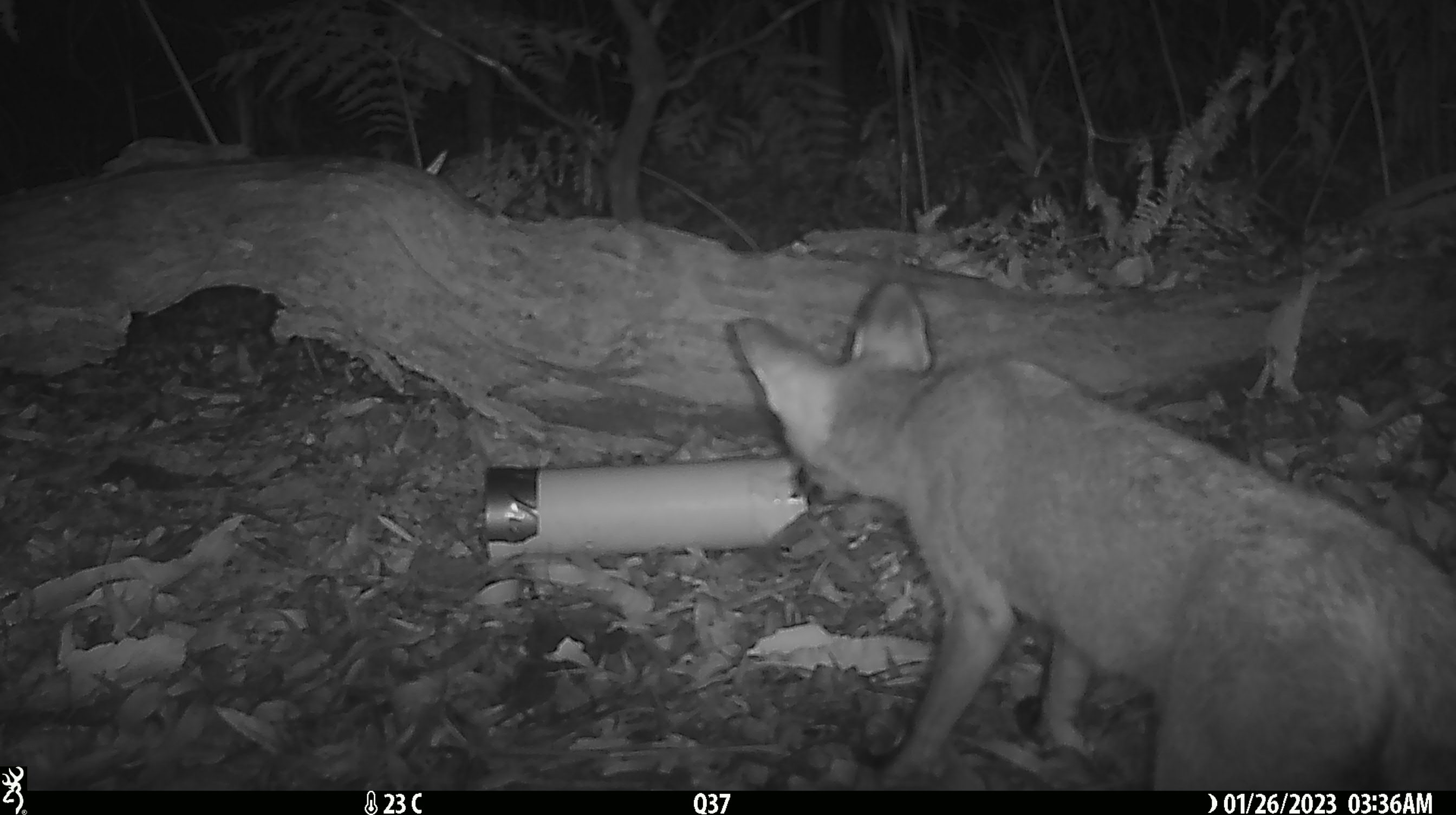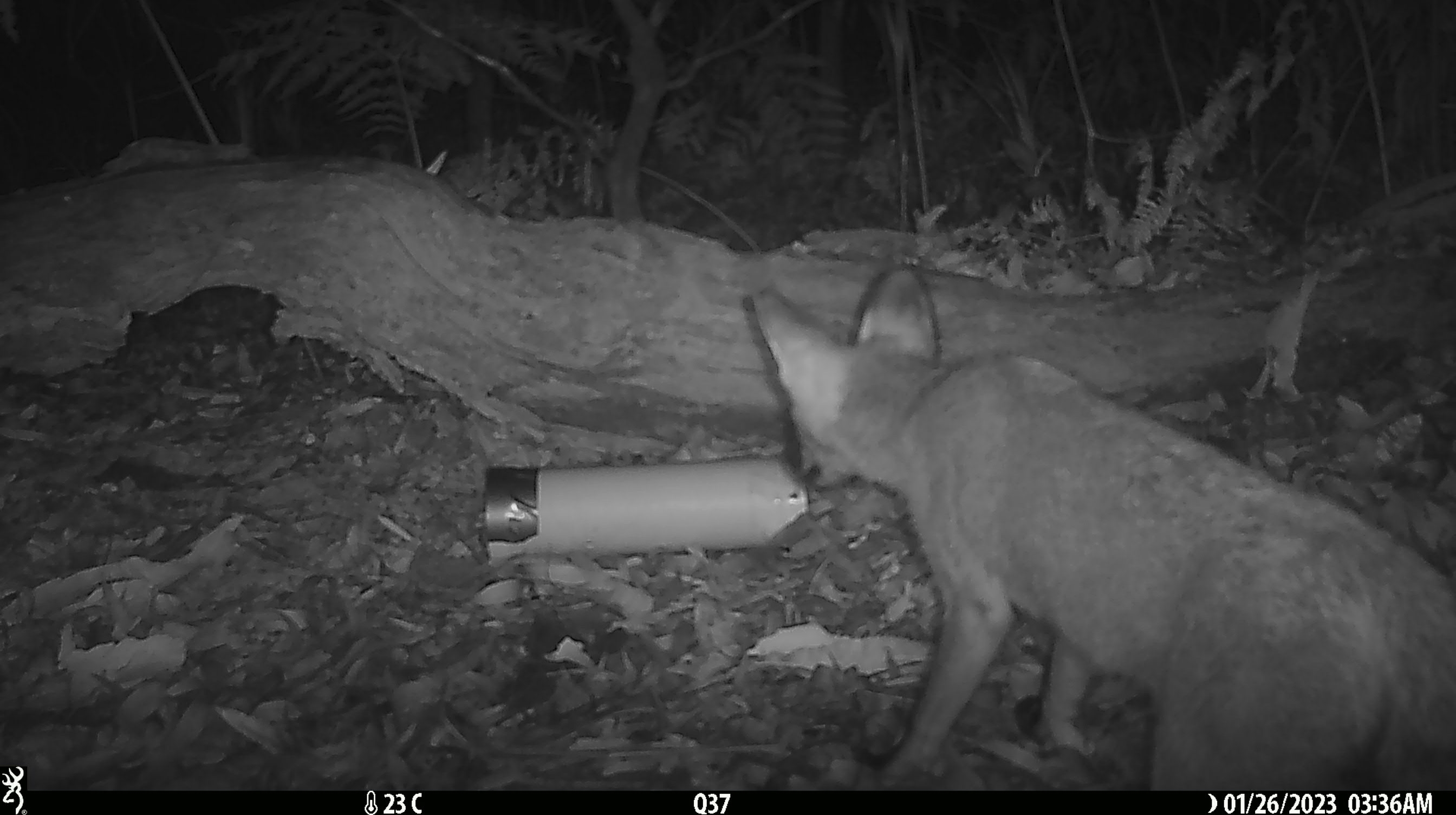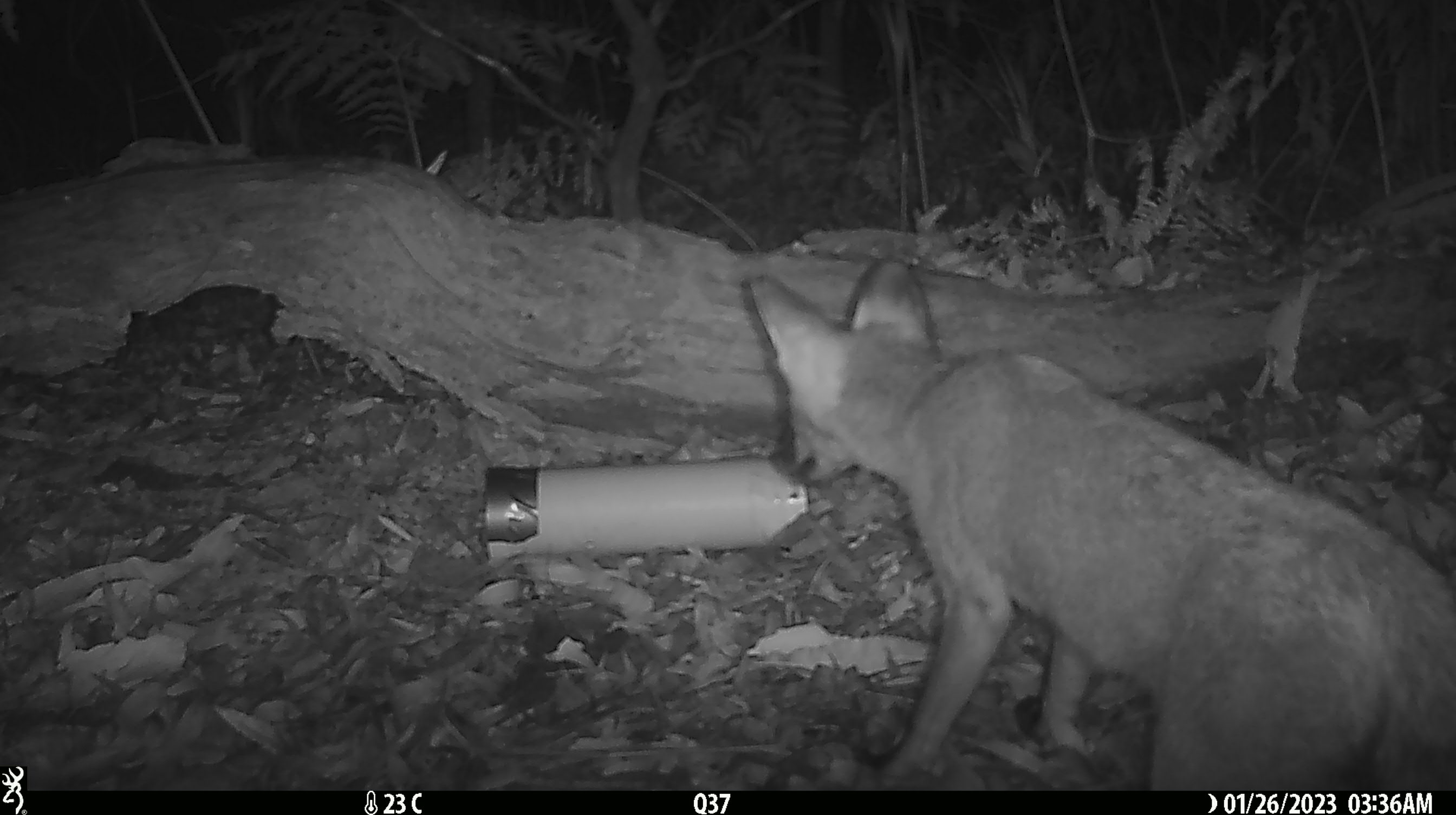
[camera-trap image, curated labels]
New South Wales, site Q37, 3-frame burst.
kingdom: Animalia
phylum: Chordata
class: Mammalia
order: Carnivora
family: Canidae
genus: Vulpes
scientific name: Vulpes vulpes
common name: red fox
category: fox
Fox (red fox) (Vulpes vulpes).